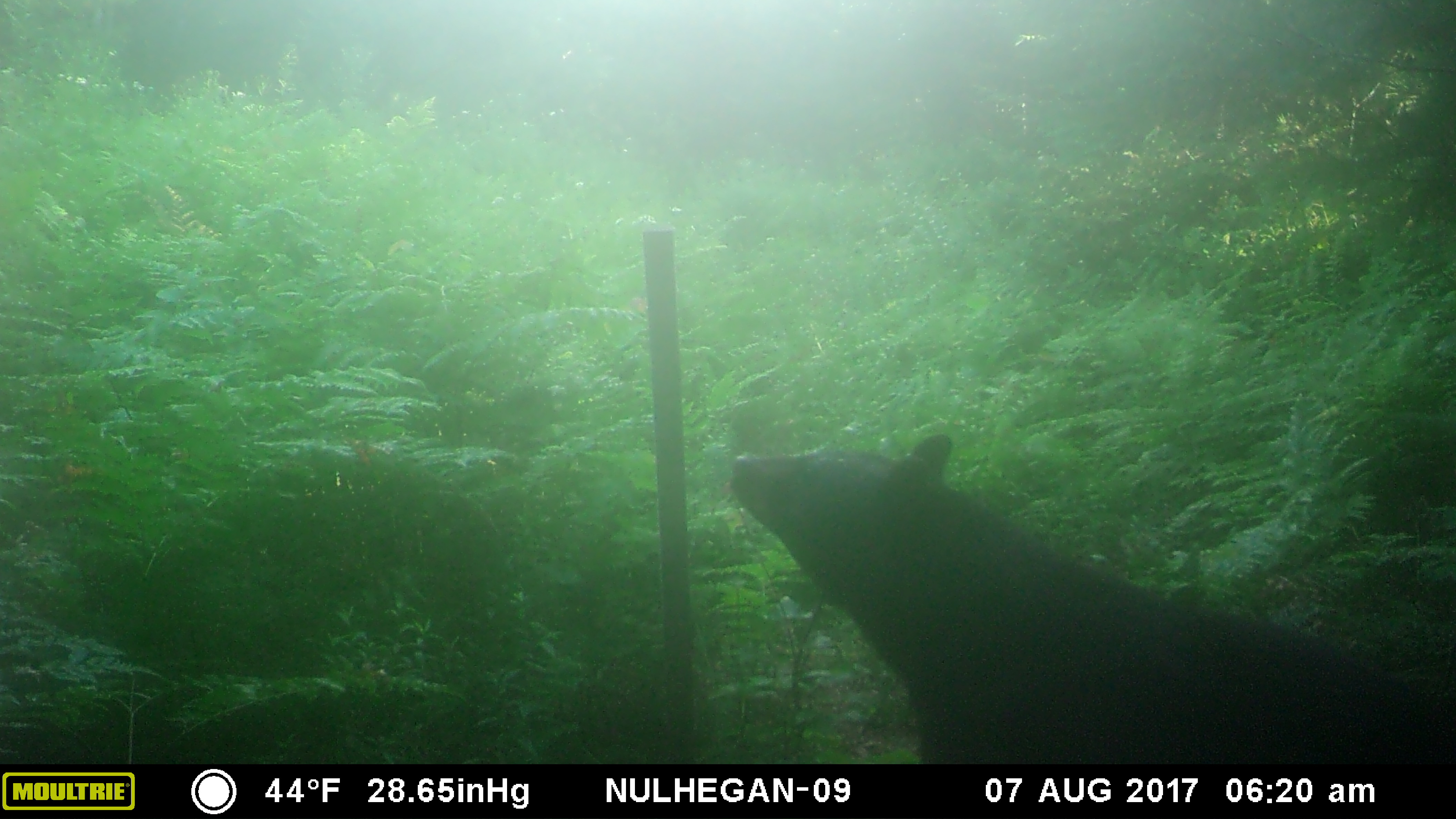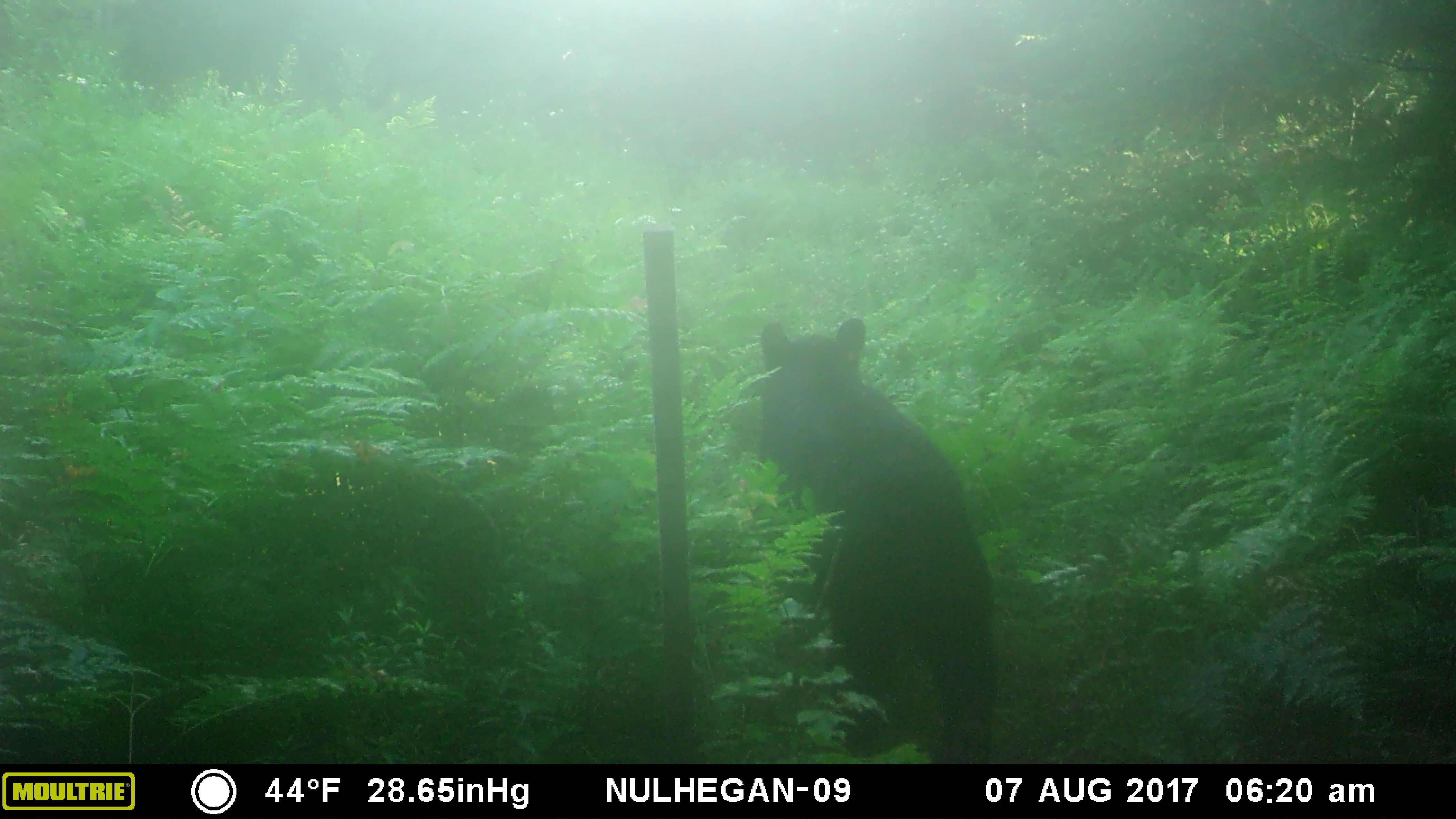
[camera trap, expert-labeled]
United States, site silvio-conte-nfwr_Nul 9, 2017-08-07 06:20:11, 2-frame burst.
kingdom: Animalia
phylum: Chordata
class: Mammalia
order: Carnivora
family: Ursidae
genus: Ursus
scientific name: Ursus americanus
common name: black bear